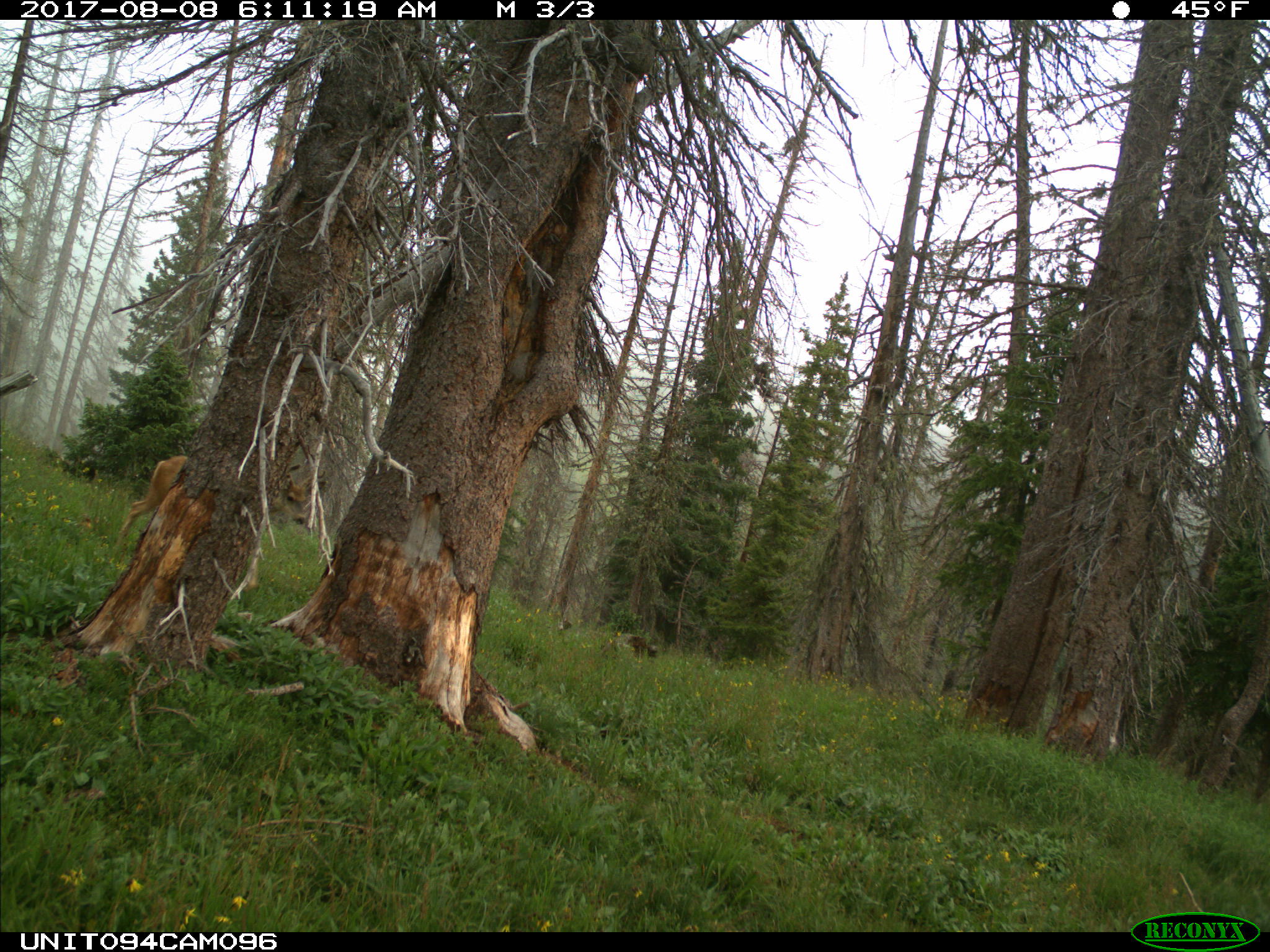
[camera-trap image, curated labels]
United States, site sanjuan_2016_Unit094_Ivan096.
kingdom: Animalia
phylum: Chordata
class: Mammalia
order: Artiodactyla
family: Cervidae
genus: Odocoileus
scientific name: Odocoileus hemionus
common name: mule deer